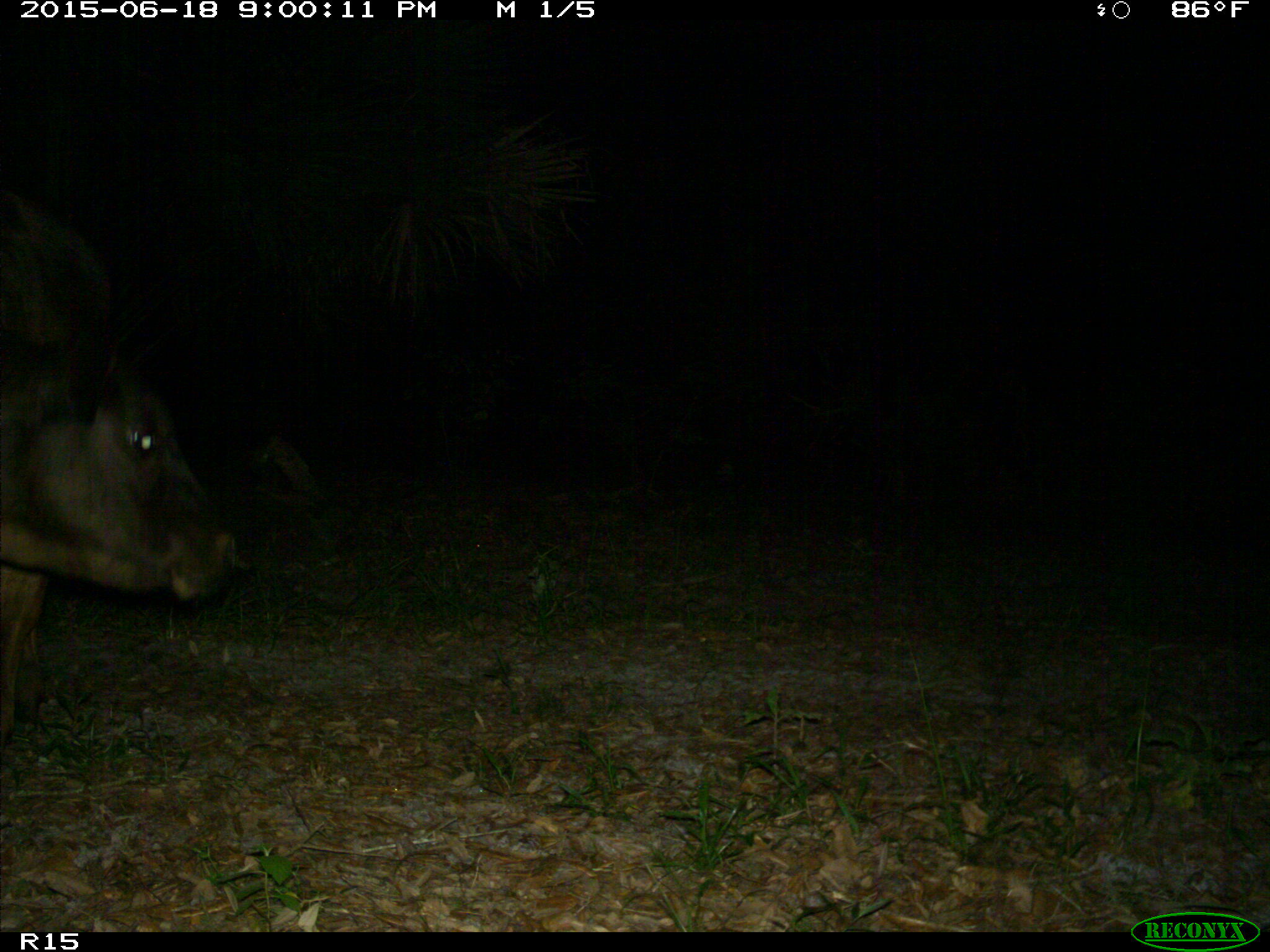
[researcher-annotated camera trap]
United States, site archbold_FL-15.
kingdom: Animalia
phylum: Chordata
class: Mammalia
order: Artiodactyla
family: Bovidae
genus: Bos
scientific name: Bos taurus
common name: domestic cow